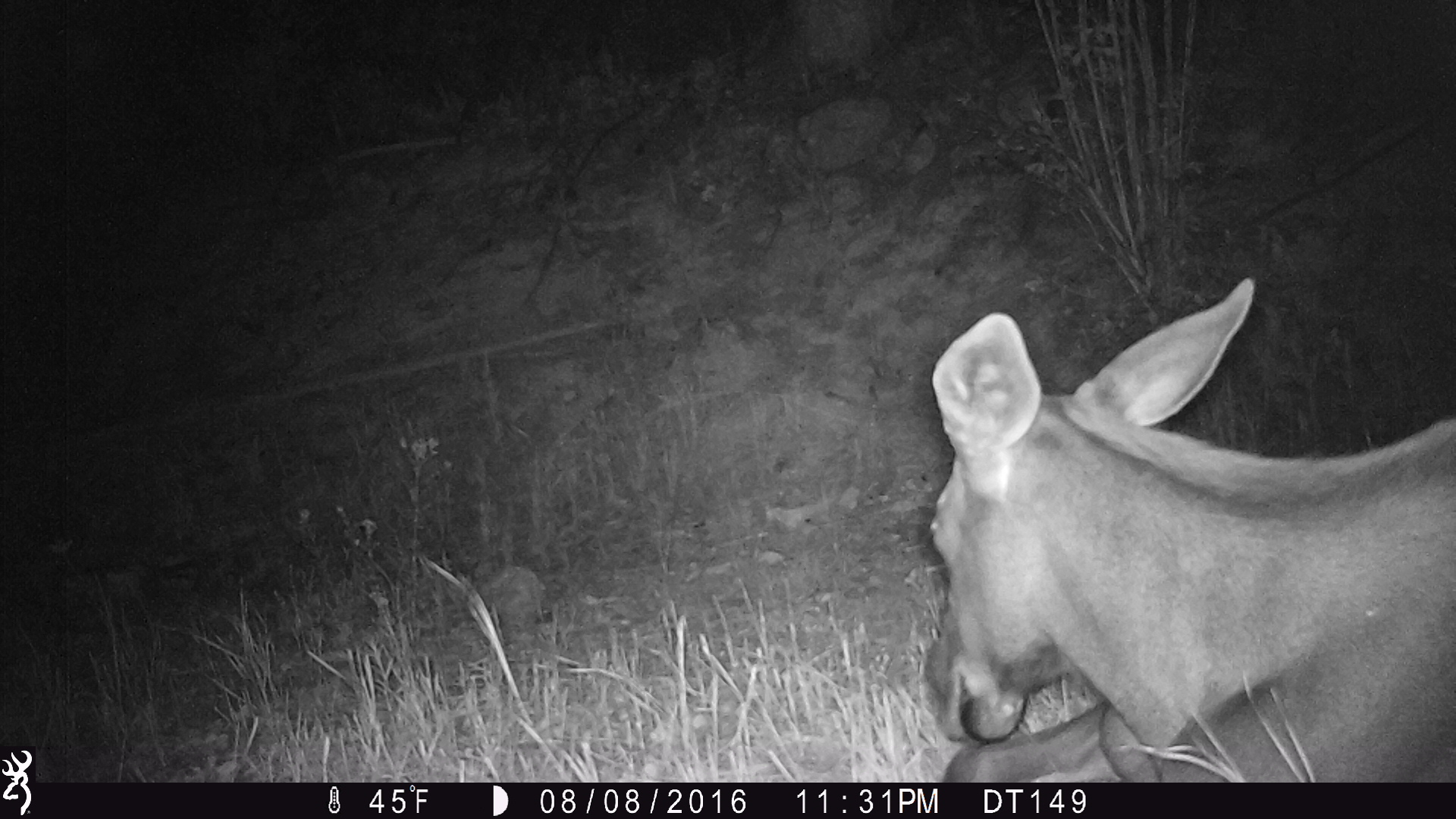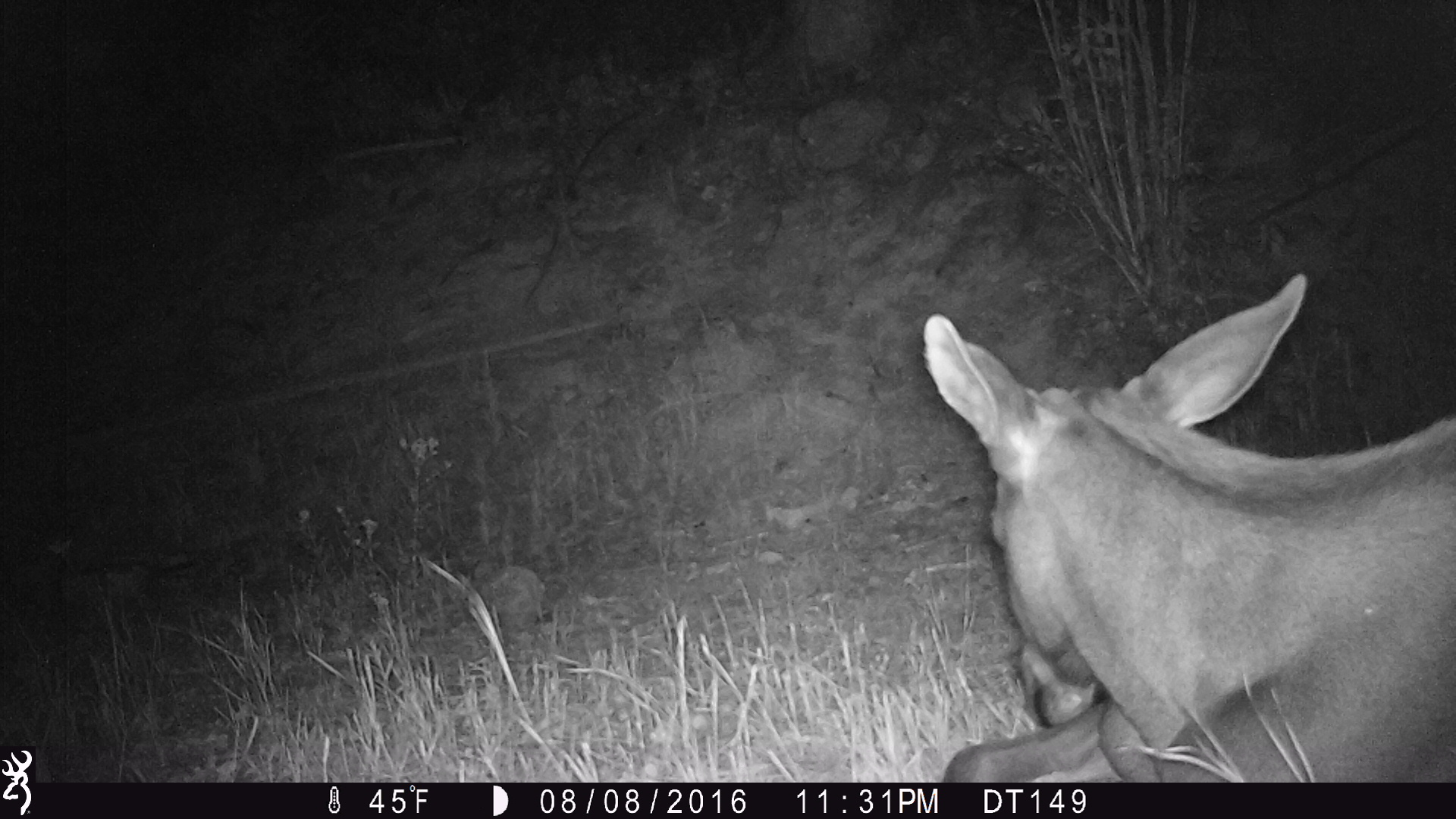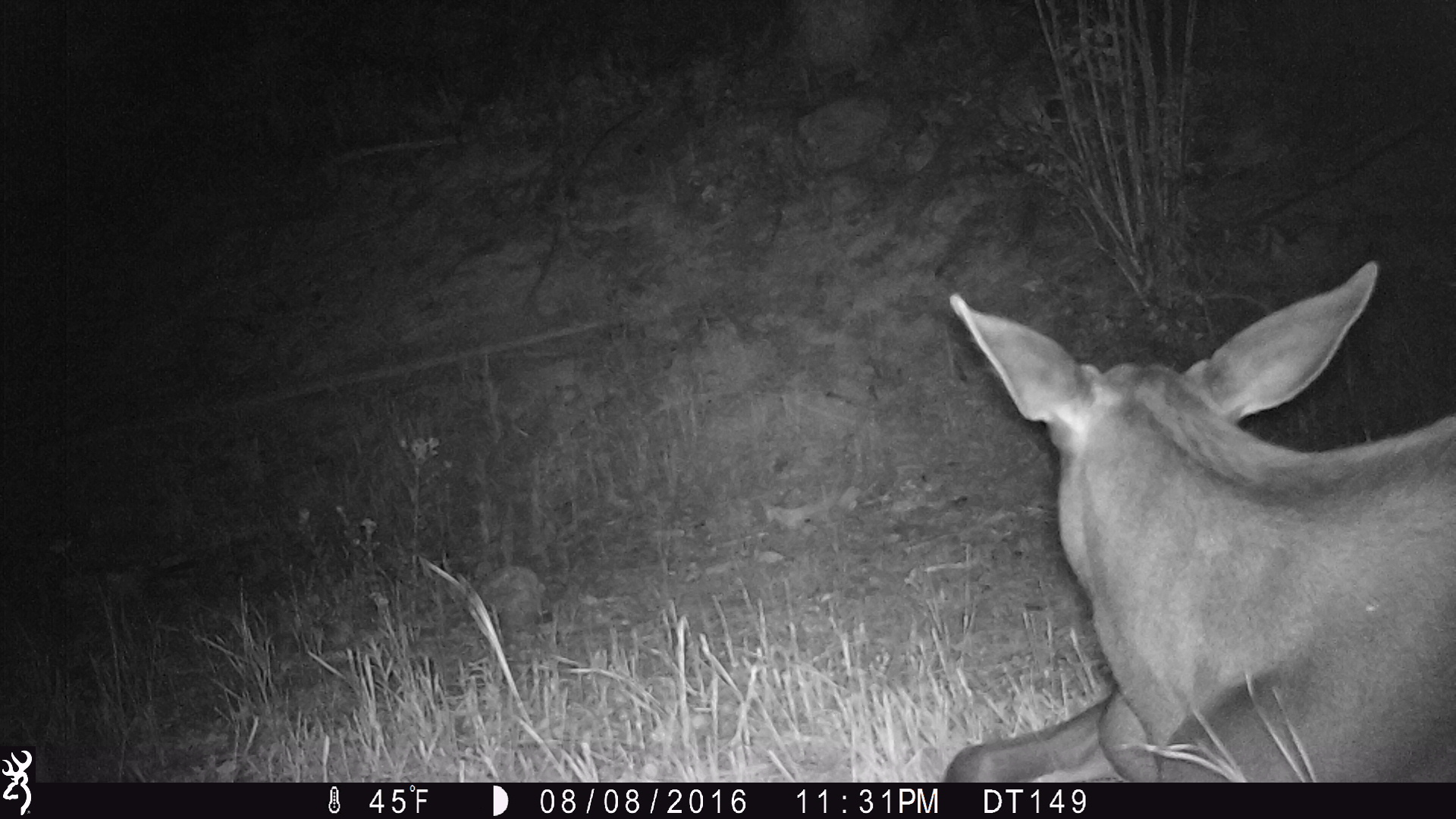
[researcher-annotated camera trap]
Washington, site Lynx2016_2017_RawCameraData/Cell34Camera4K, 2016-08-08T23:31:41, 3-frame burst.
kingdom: Animalia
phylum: Chordata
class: Mammalia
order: Artiodactyla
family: Cervidae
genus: Alces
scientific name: Alces alces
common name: moose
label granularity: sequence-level